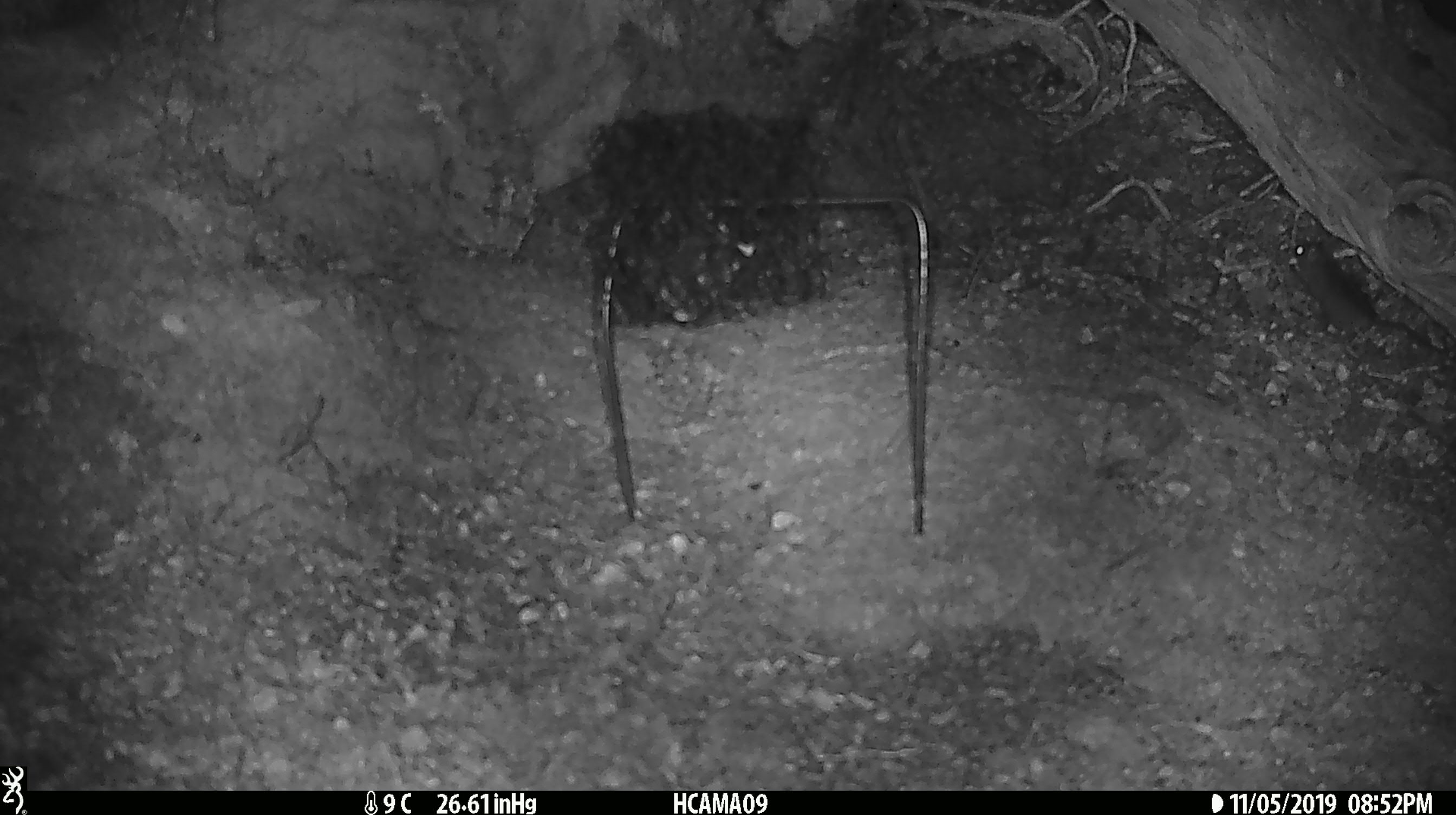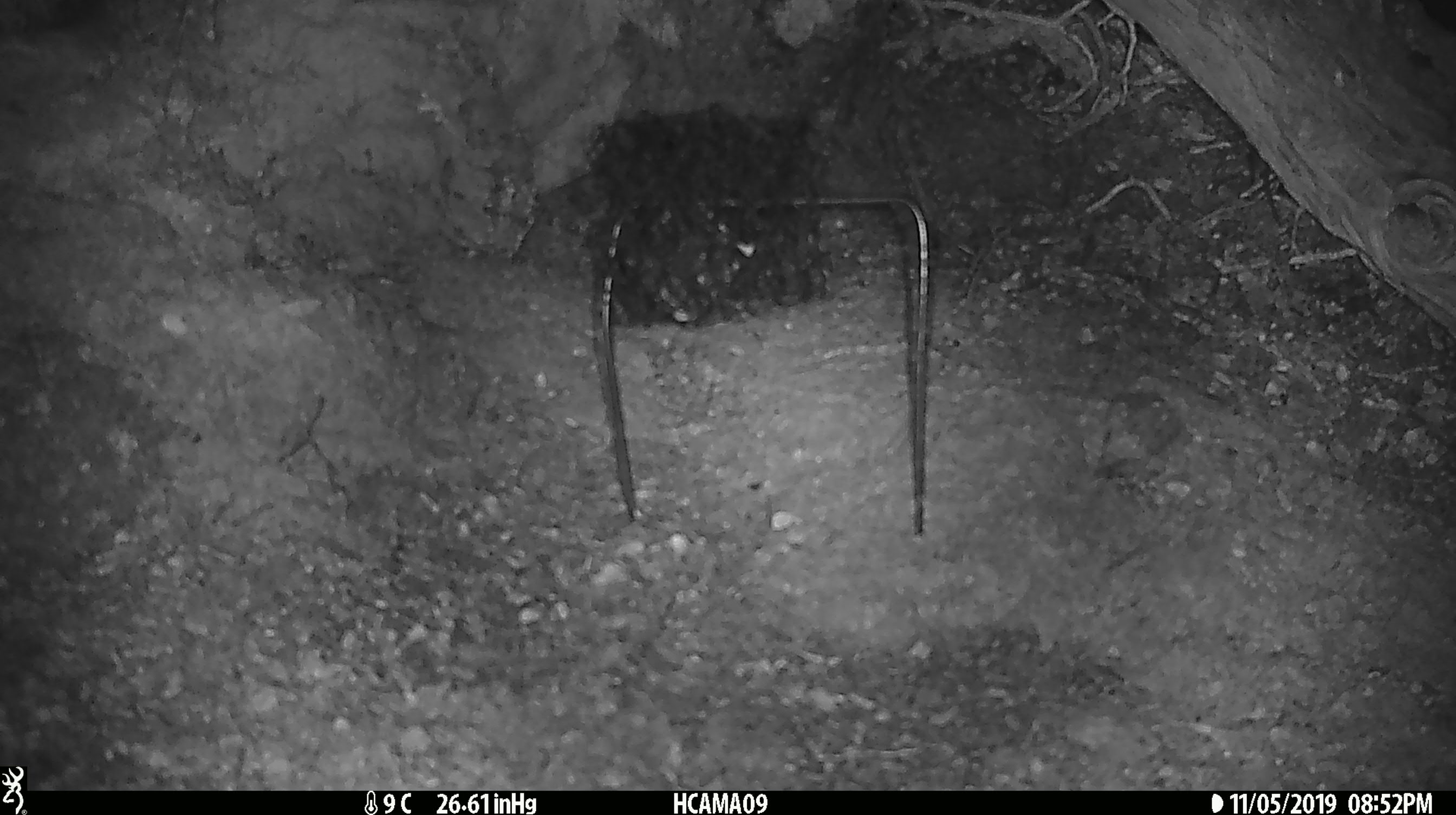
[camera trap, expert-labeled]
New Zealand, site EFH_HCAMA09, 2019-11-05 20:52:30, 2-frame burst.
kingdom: Animalia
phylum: Chordata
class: Mammalia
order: Rodentia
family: Muridae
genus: Mus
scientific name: Mus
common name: mouse